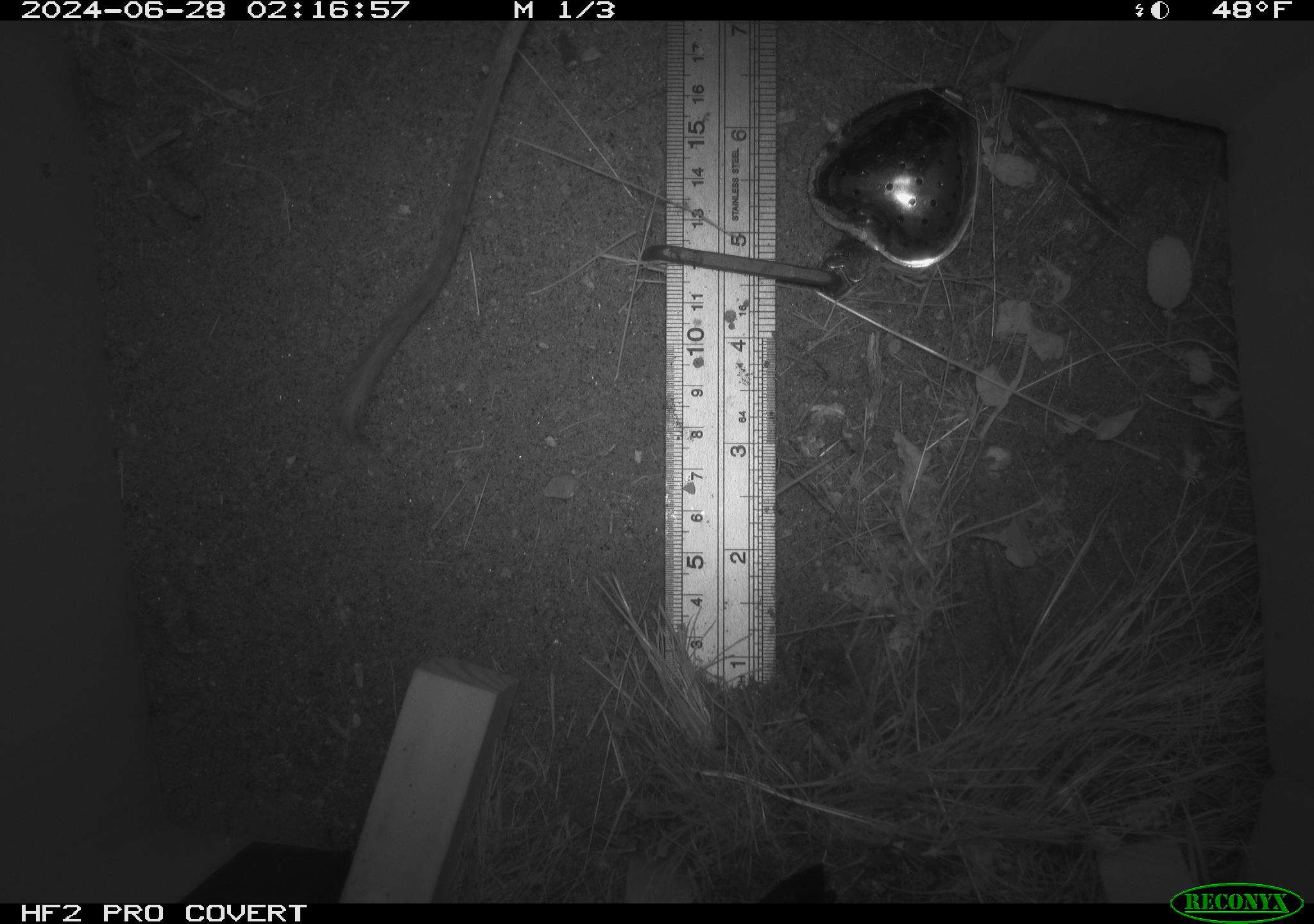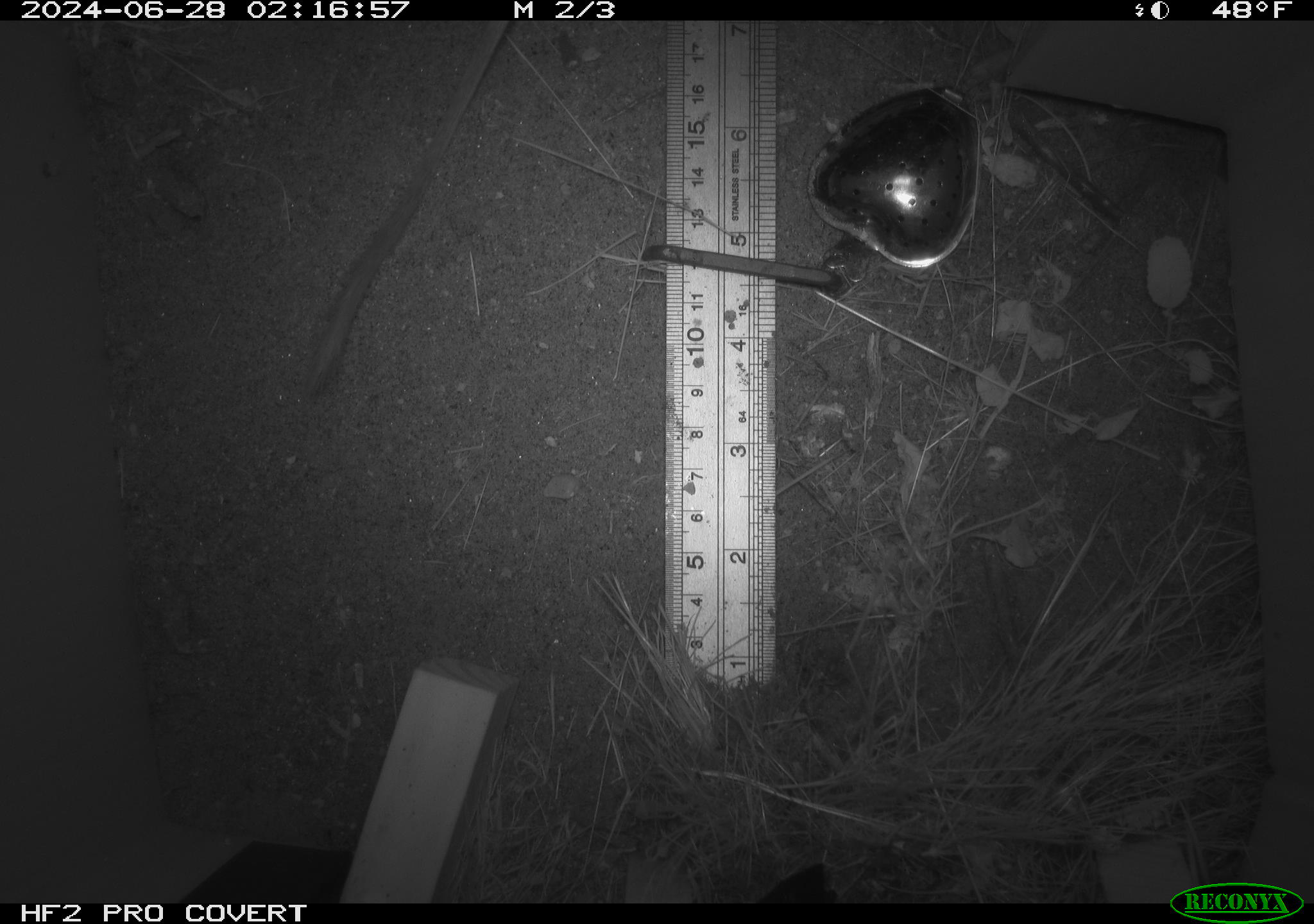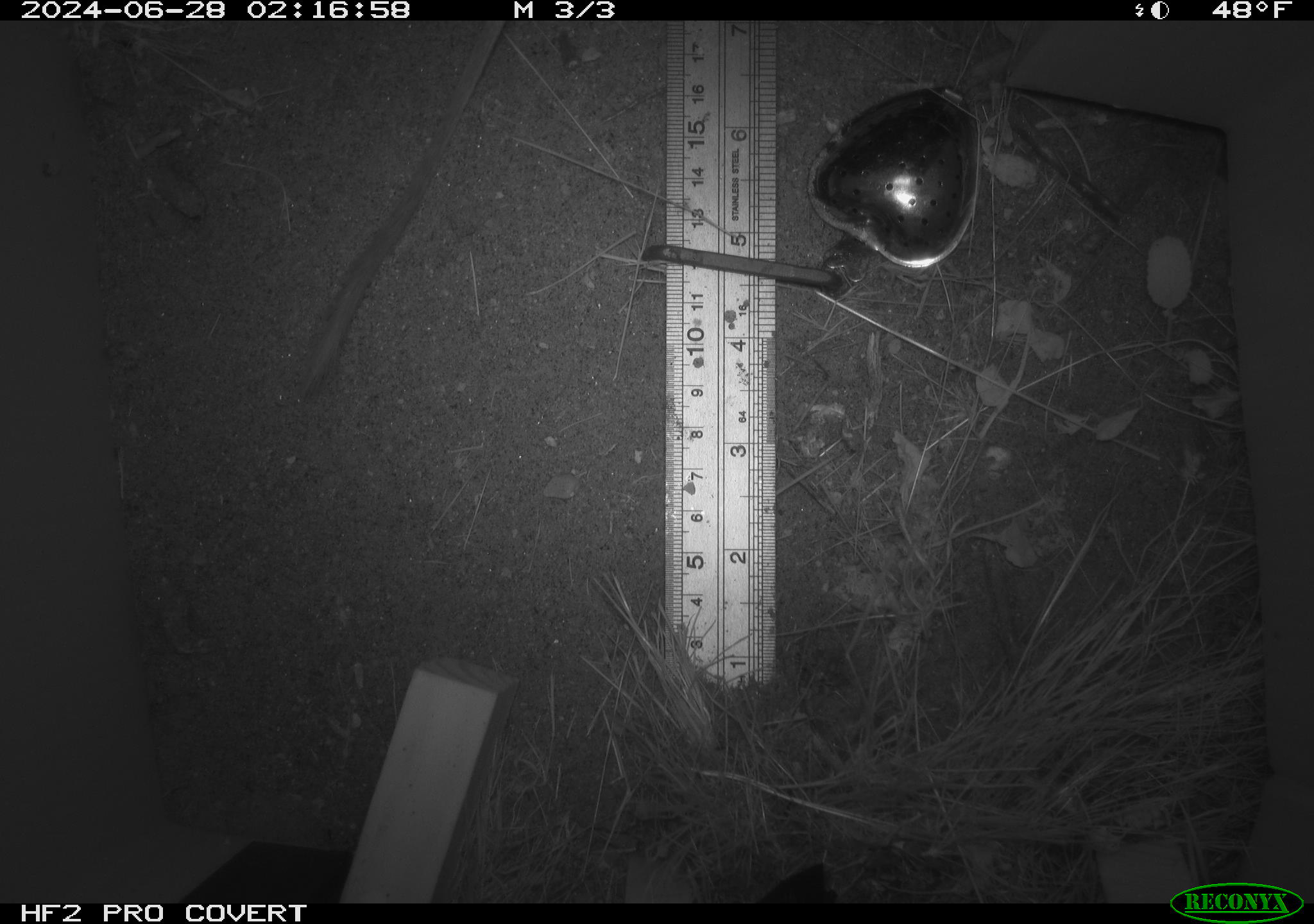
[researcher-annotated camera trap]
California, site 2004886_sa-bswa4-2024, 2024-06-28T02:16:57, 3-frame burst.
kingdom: Animalia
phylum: Chordata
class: Mammalia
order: Rodentia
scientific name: Rodentia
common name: rodent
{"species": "rodent (Rodentia)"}